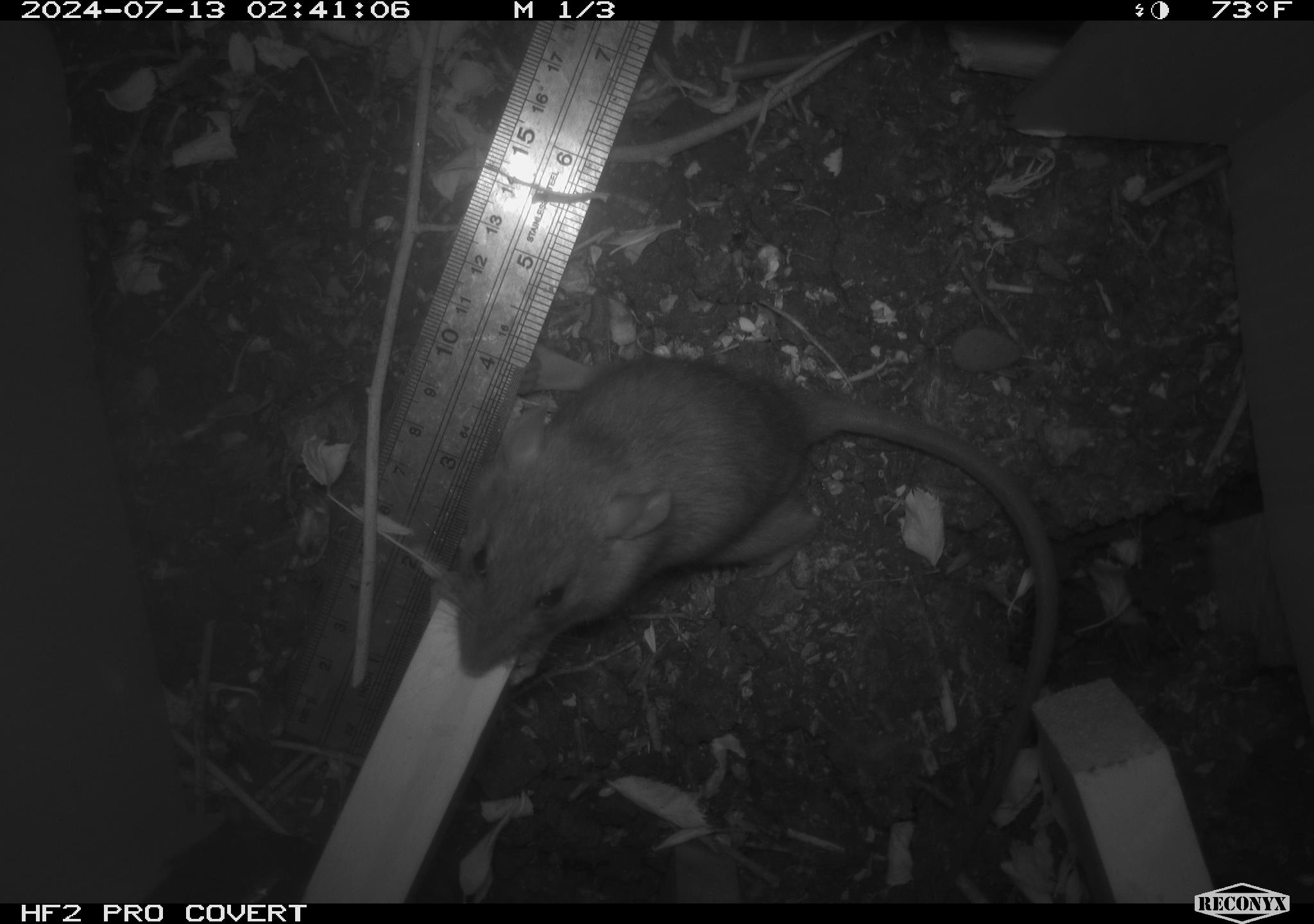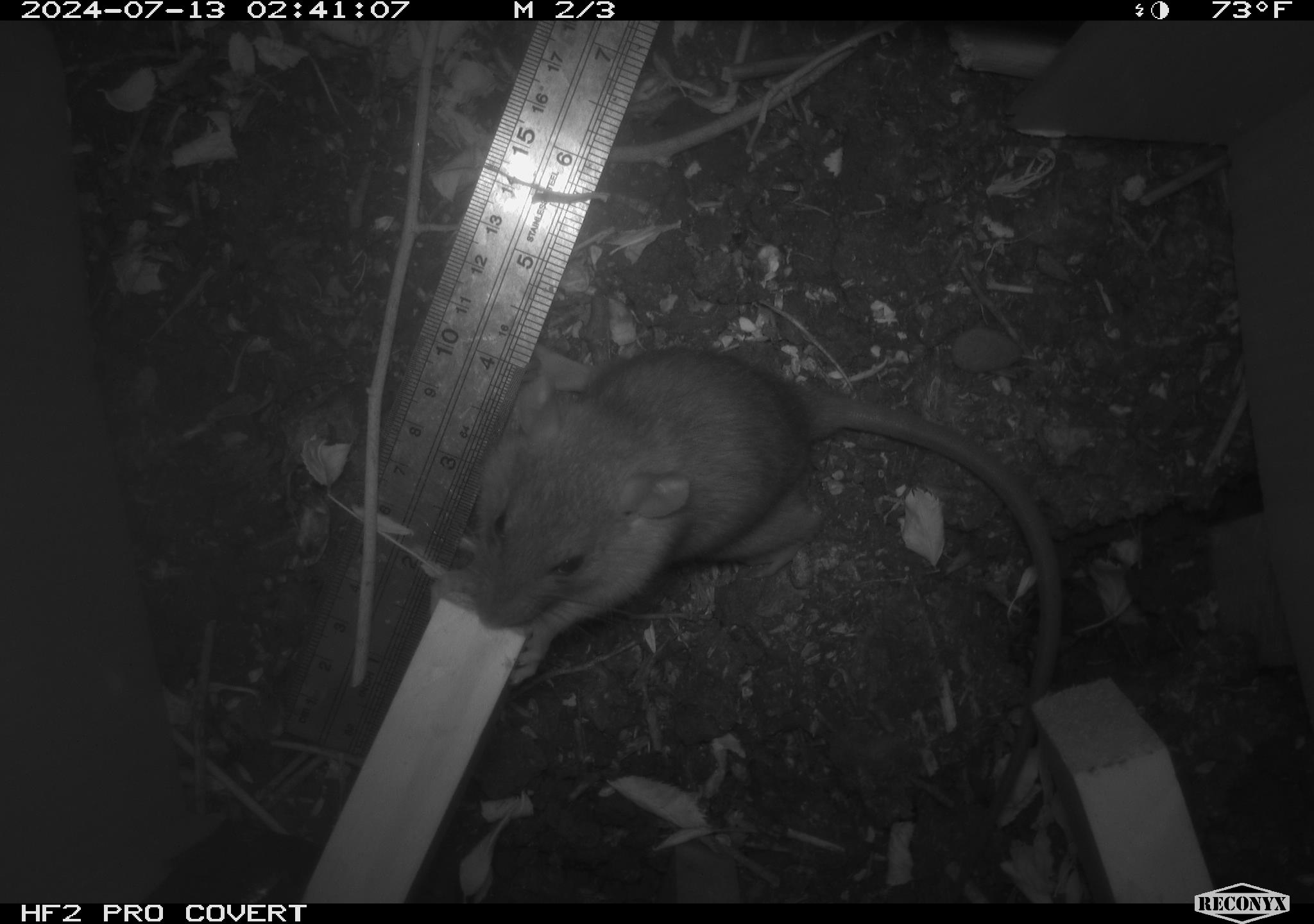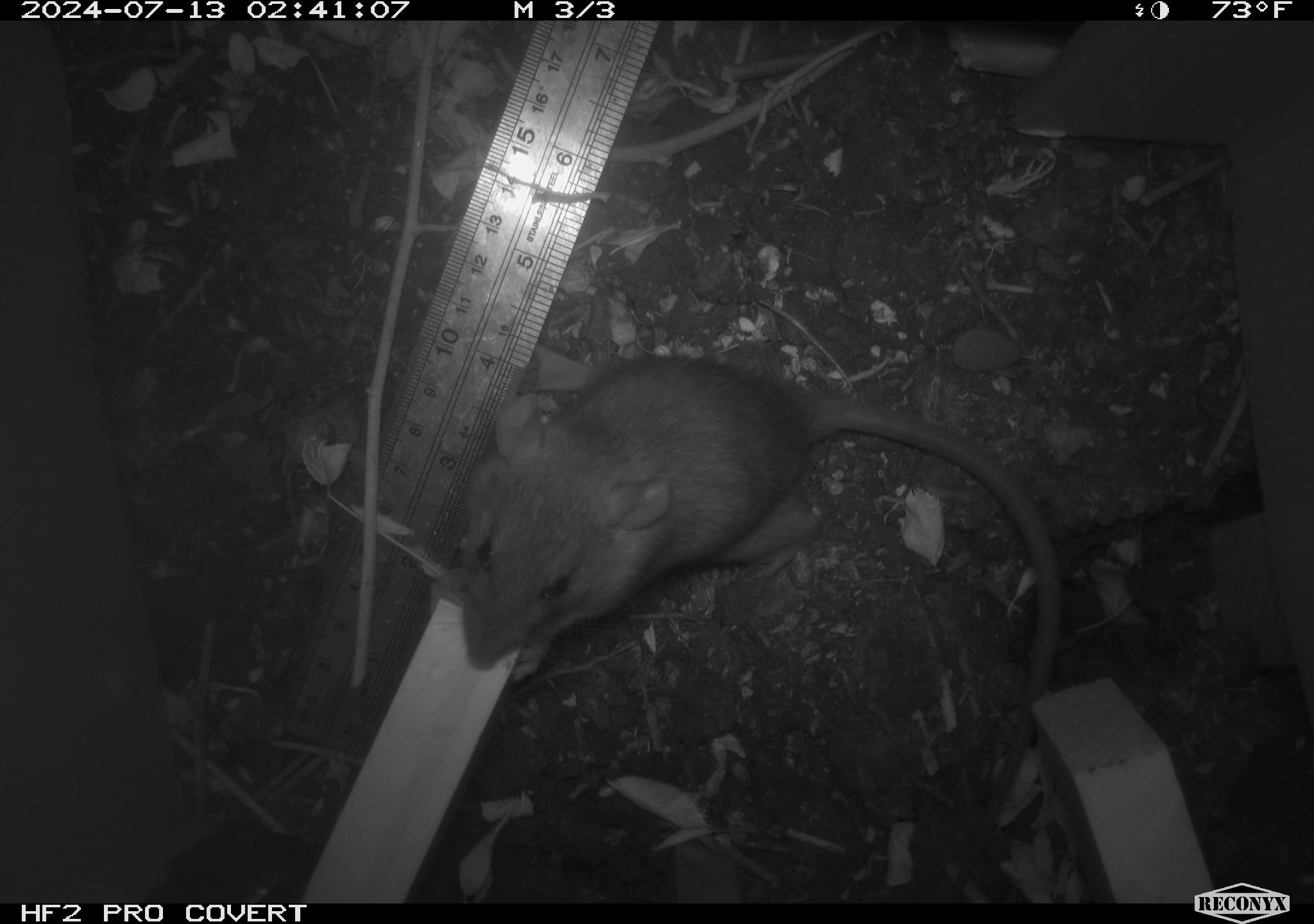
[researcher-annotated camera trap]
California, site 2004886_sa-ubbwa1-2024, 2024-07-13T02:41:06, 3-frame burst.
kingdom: Animalia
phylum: Chordata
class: Mammalia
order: Rodentia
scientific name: Rodentia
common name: woodrat or rat or mouse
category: woodrat or rat or mouse species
Woodrat or rat or mouse species (woodrat or rat or mouse) (Rodentia).